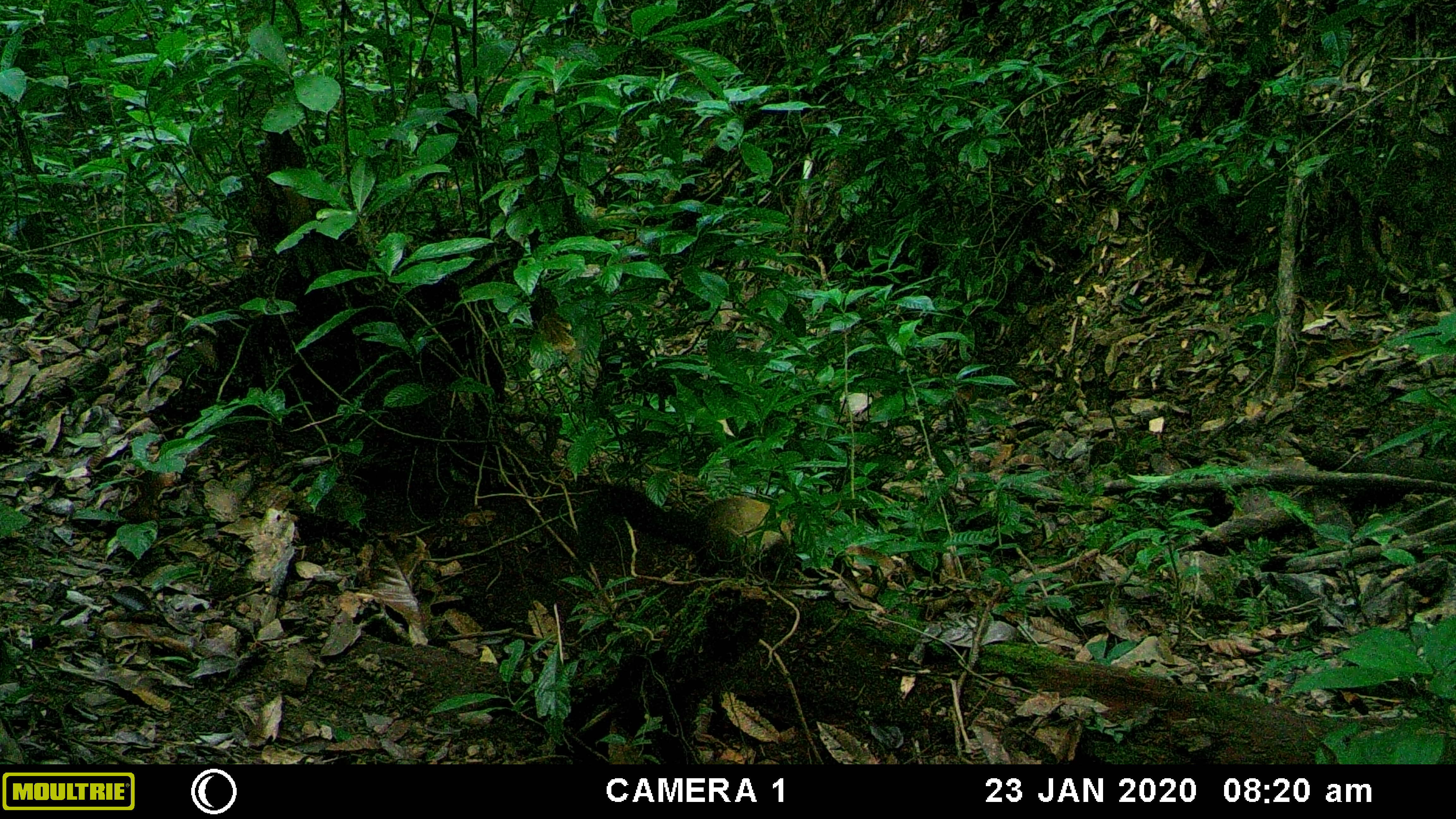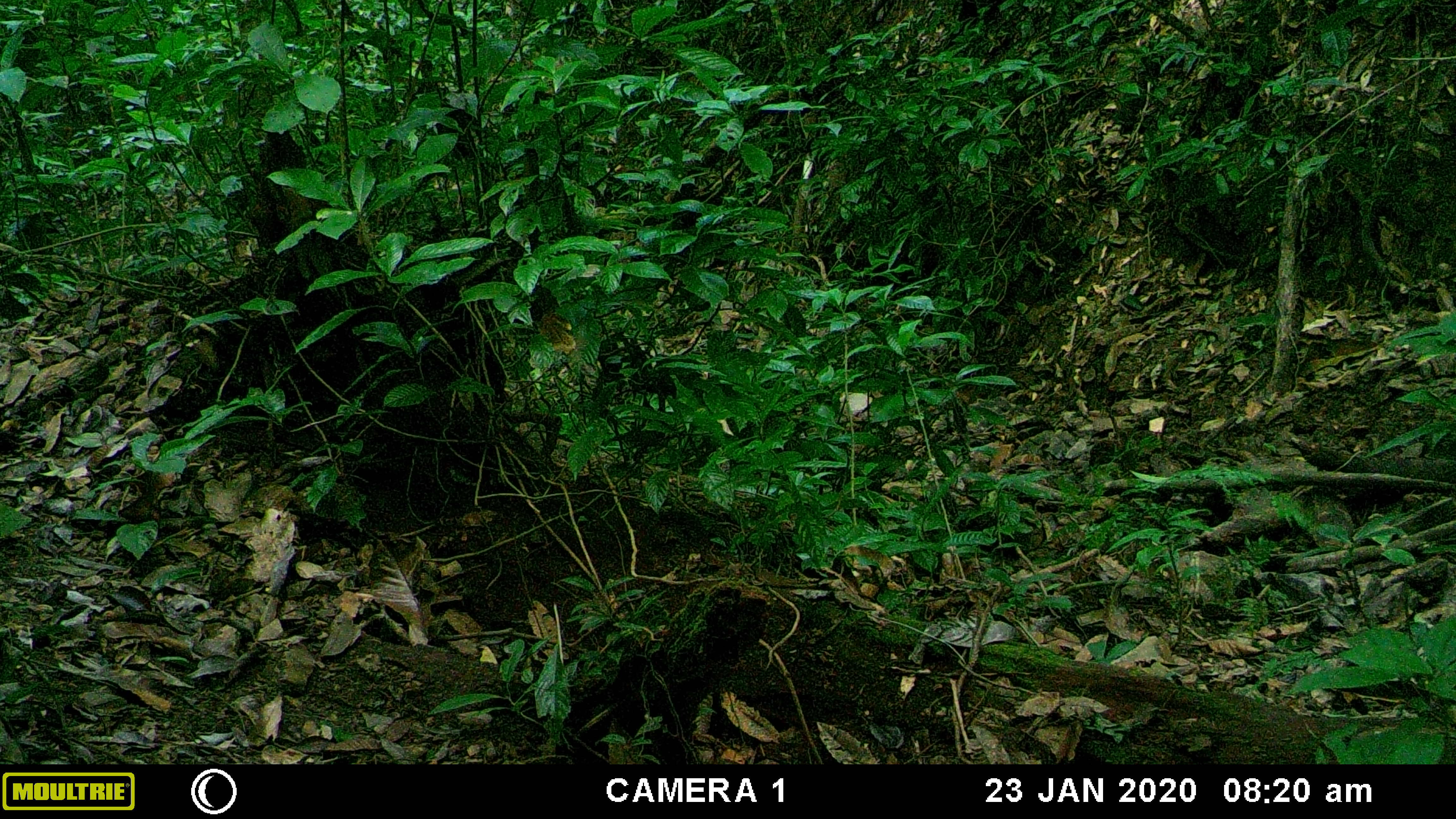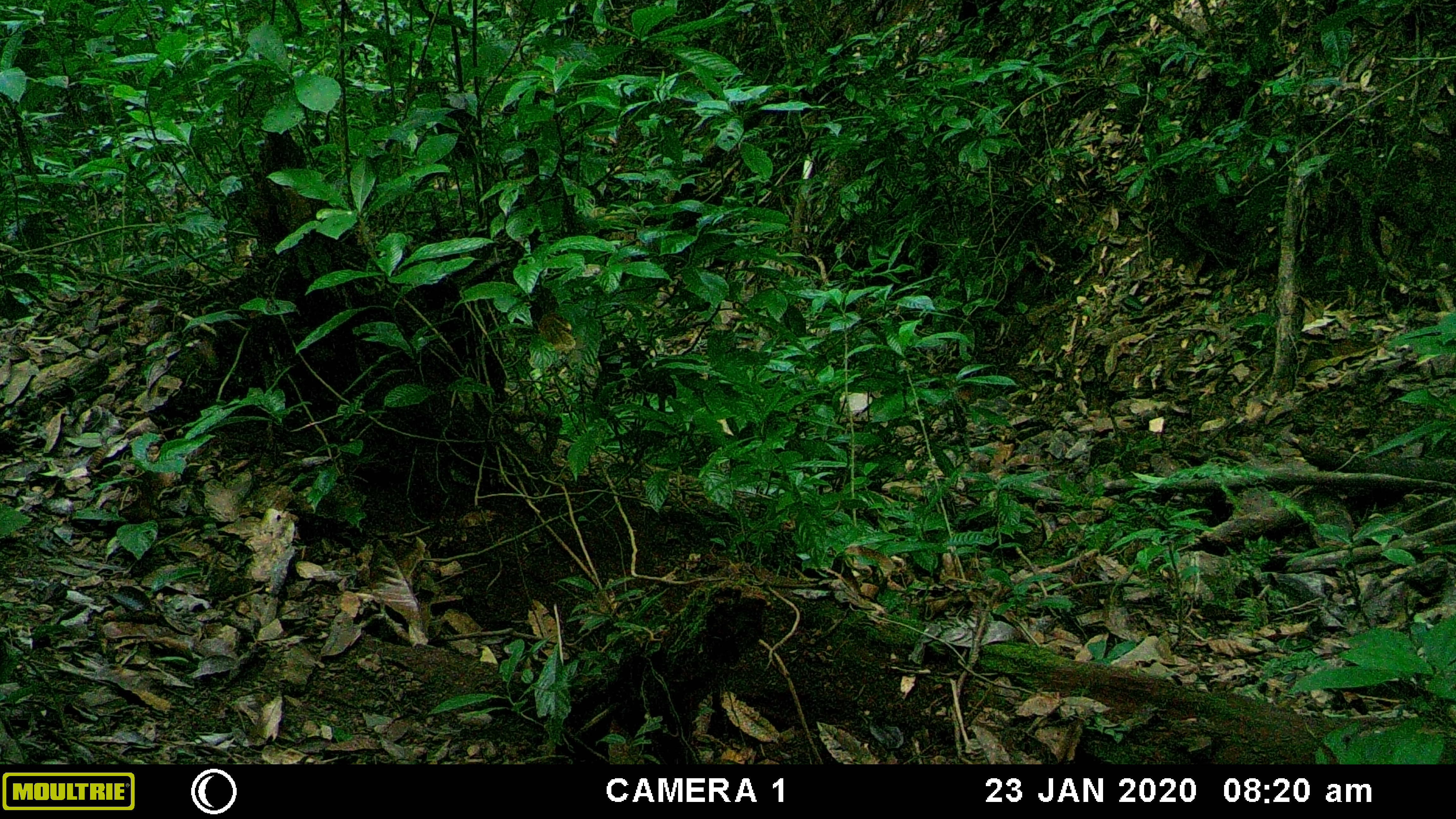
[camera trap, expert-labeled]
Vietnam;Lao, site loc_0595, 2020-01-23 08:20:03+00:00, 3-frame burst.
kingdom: Animalia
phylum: Chordata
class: Mammalia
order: Carnivora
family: Mustelidae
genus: Martes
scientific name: Martes flavigula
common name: yellow-throated marten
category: yellow throated marten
Yellow throated marten (yellow-throated marten) (Martes flavigula). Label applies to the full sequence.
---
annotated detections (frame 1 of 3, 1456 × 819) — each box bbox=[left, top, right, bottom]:
yellow throated marten: bbox=[582, 481, 796, 576]